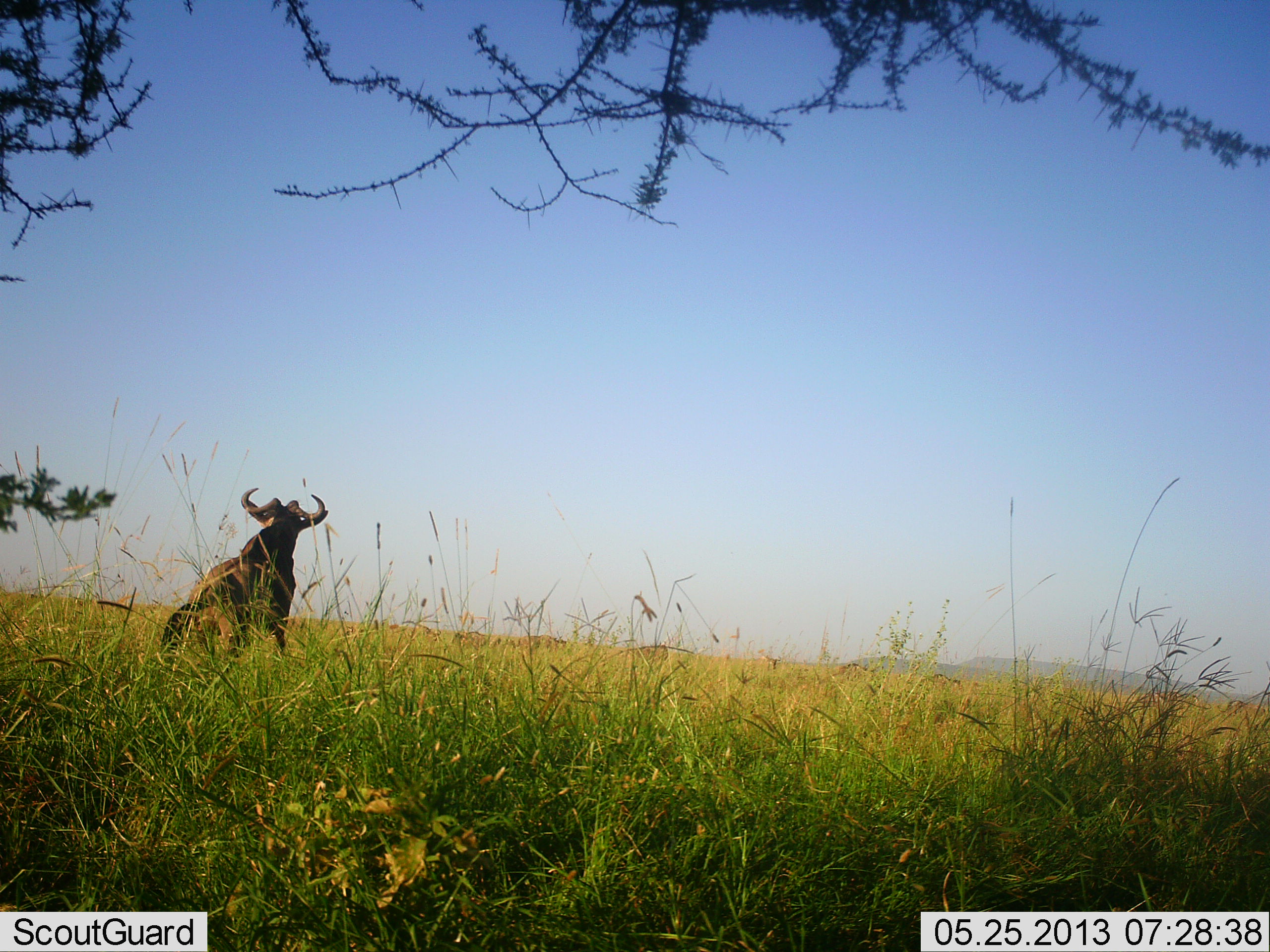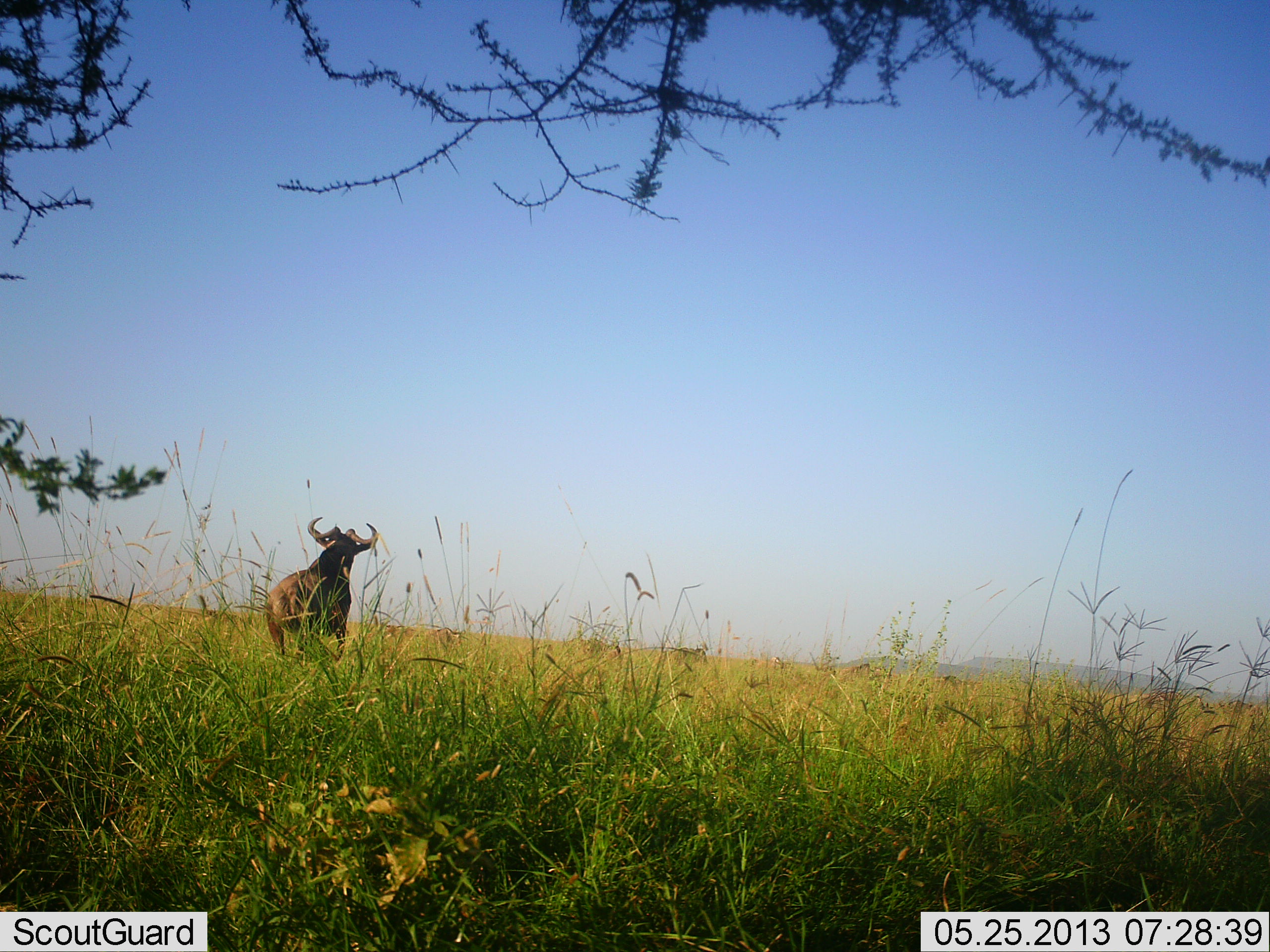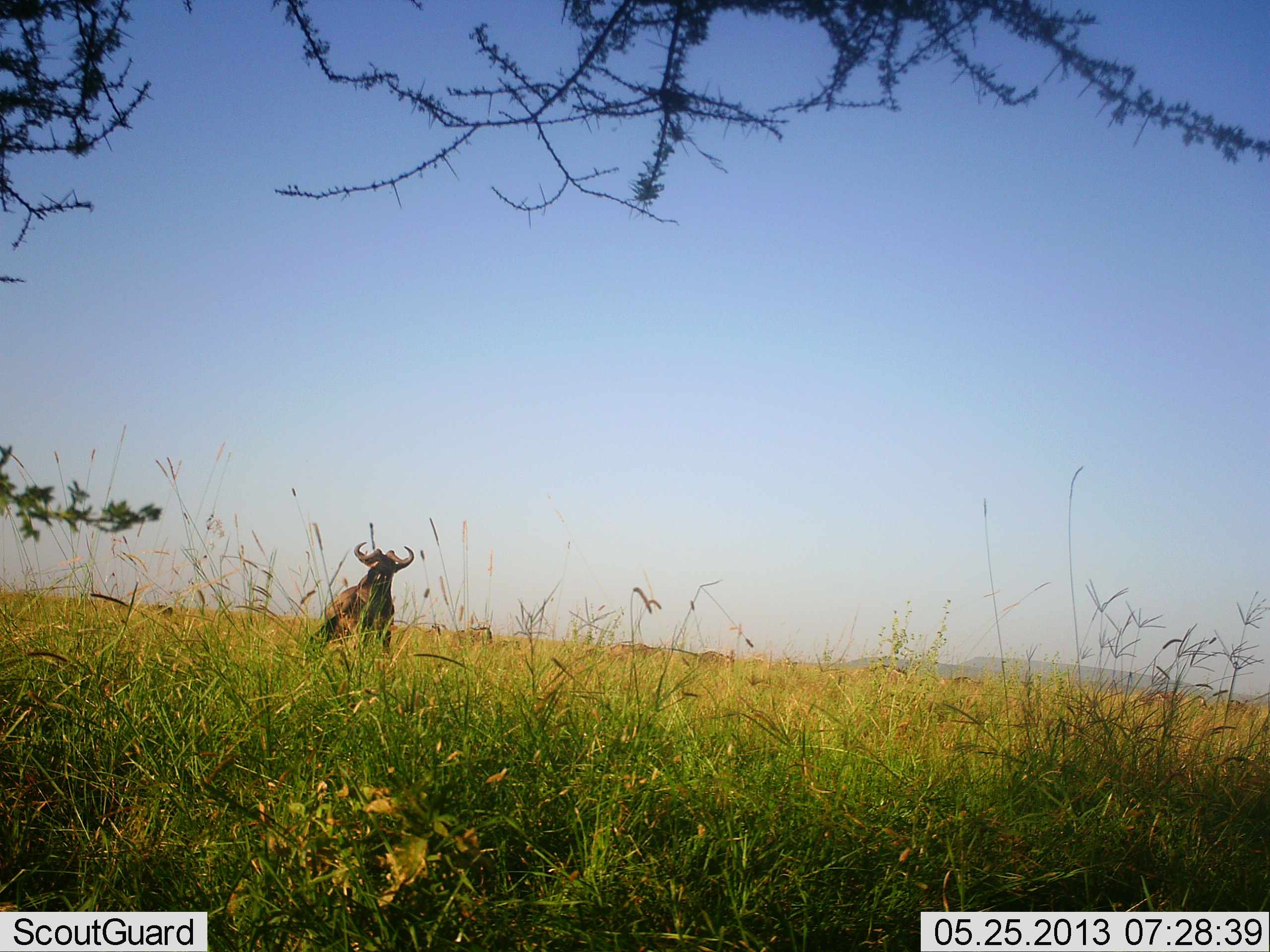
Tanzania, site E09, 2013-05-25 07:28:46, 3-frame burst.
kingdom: Animalia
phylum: Chordata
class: Mammalia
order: Artiodactyla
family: Bovidae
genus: Connochaetes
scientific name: Connochaetes taurinus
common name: blue wildebeest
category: wildebeest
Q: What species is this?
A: Wildebeest (blue wildebeest) (Connochaetes taurinus).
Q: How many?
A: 1.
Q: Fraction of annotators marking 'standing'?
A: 21%.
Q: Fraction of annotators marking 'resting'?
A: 0%.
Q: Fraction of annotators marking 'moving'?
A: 79%.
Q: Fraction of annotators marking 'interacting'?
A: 0%.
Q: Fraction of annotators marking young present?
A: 0%.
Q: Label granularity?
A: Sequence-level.